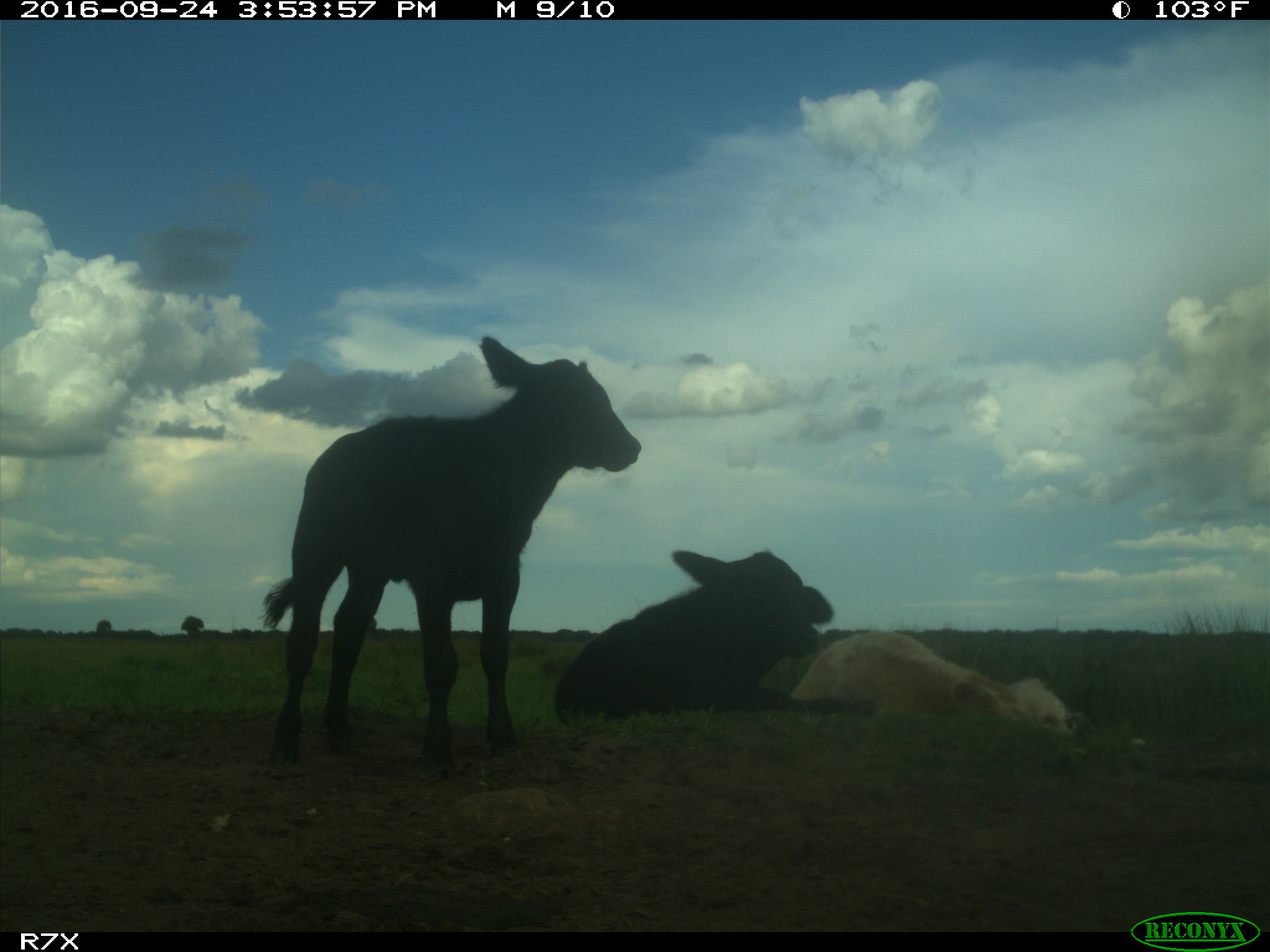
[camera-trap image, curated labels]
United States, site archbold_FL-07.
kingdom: Animalia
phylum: Chordata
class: Mammalia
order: Artiodactyla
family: Bovidae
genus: Bos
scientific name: Bos taurus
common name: domestic cow